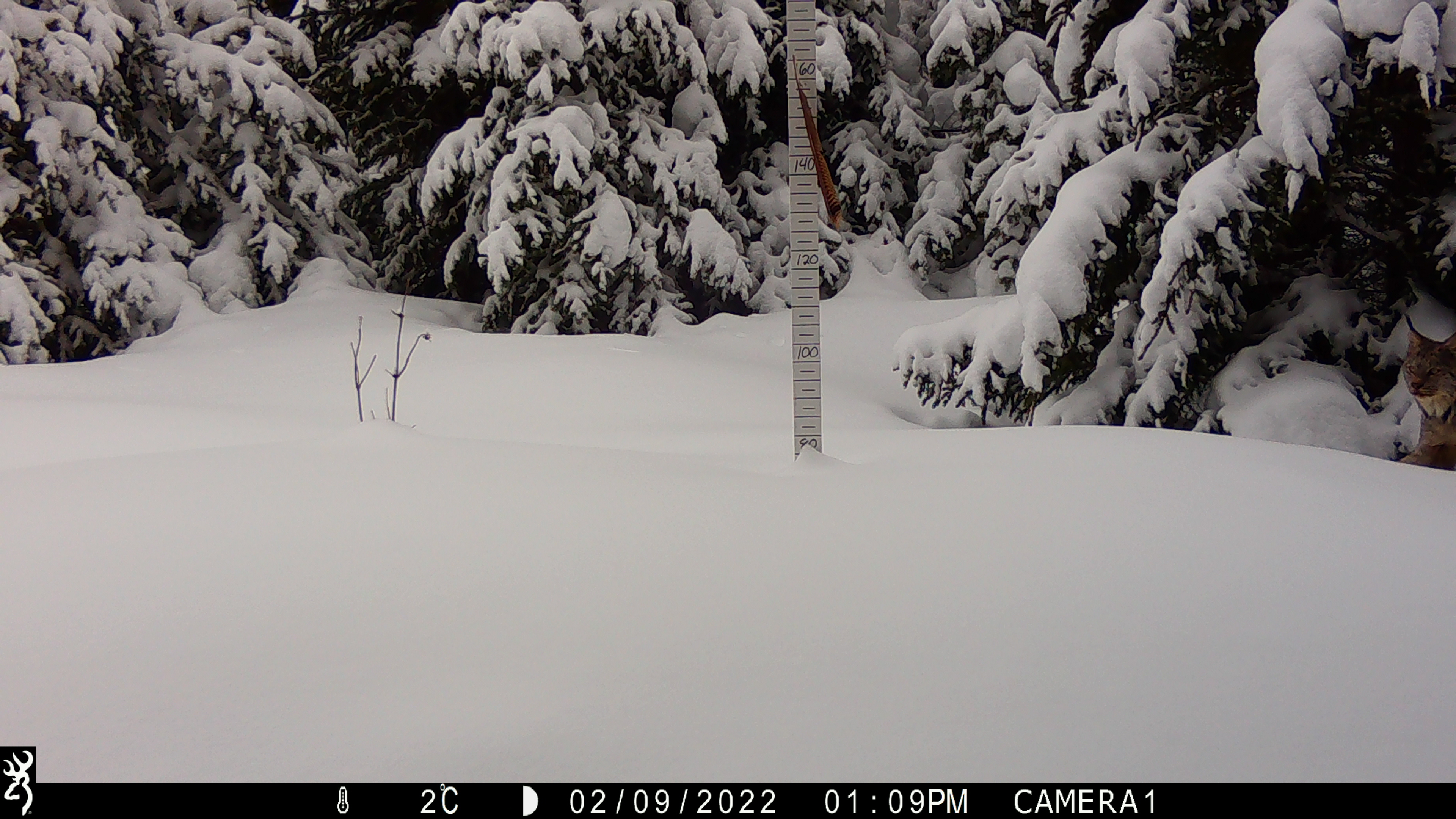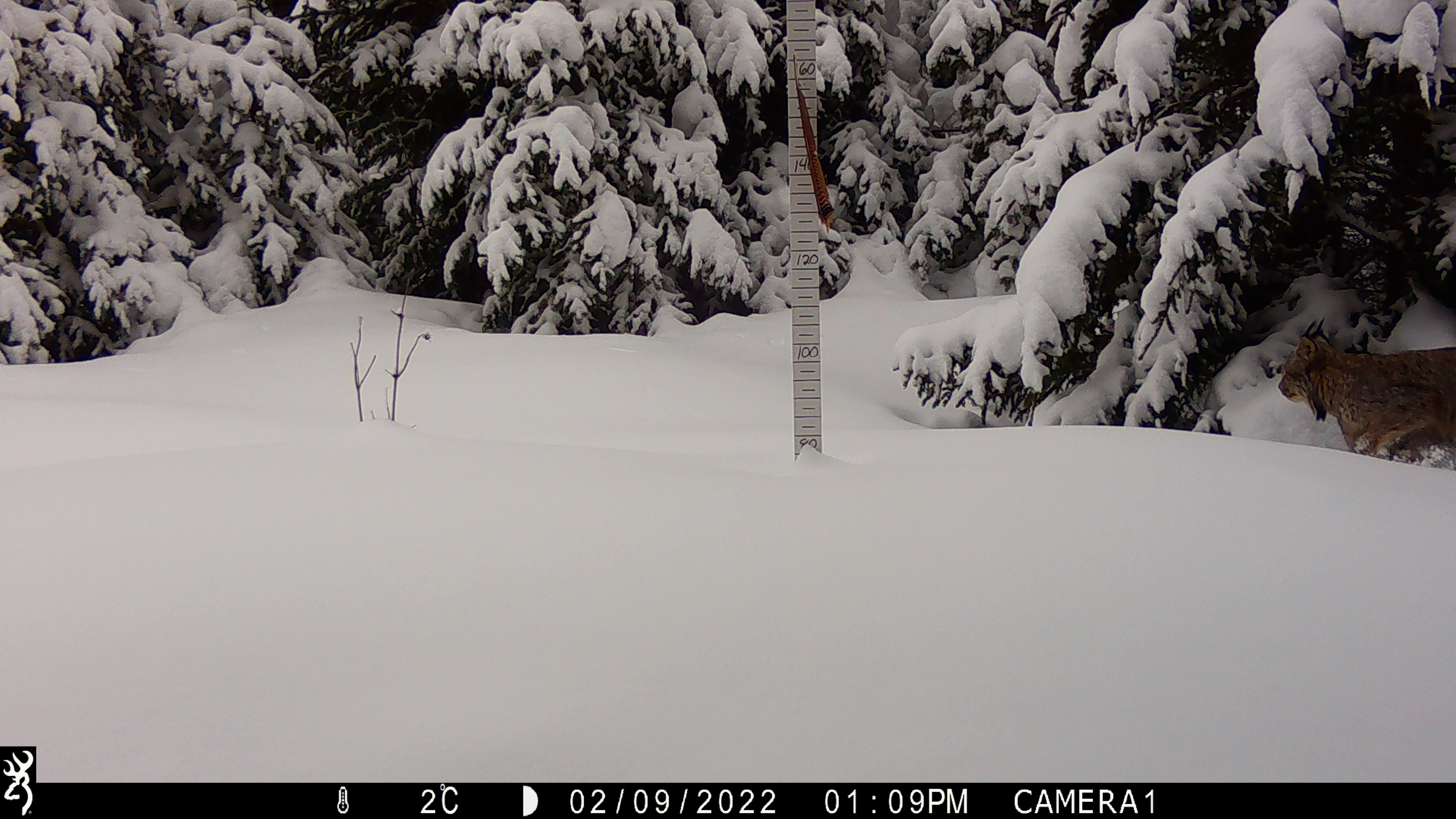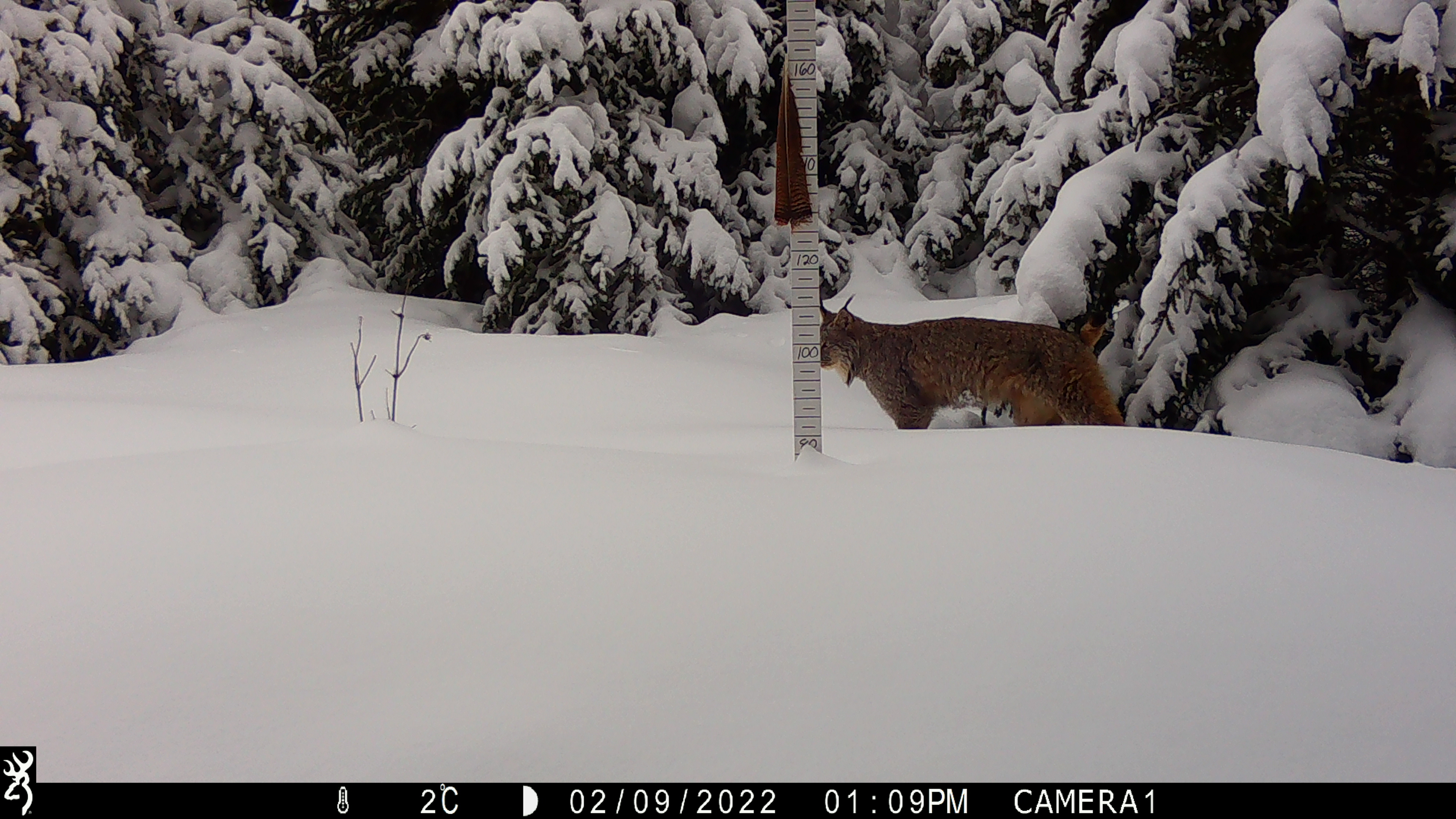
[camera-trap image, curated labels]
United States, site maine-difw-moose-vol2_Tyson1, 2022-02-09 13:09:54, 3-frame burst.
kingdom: Animalia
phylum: Chordata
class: Mammalia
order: Carnivora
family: Felidae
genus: Lynx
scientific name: Lynx canadensis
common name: canada lynx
Canada lynx (Lynx canadensis).